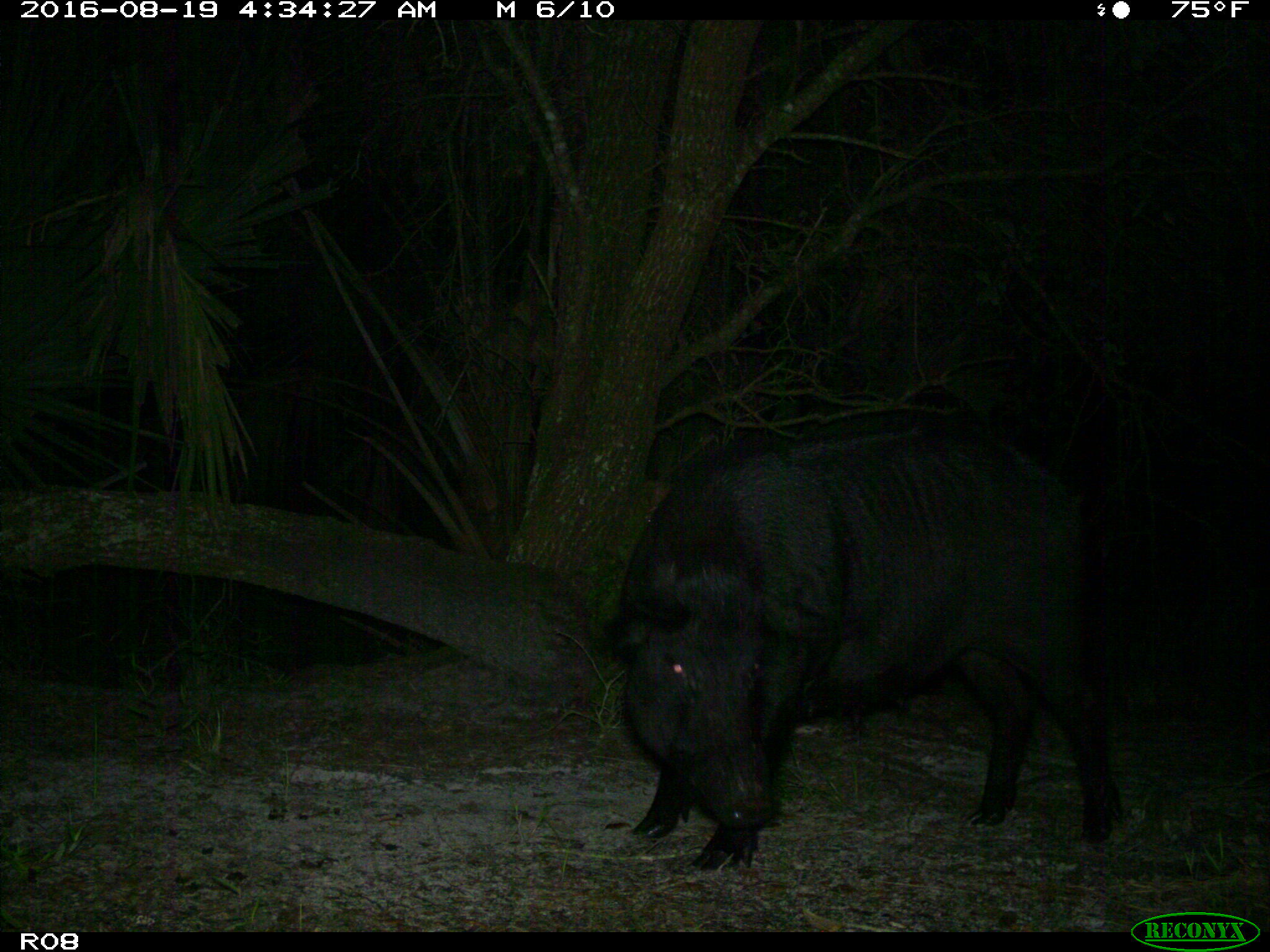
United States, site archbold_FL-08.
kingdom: Animalia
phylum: Chordata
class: Mammalia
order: Artiodactyla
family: Suidae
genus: Sus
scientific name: Sus scrofa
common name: wild boar